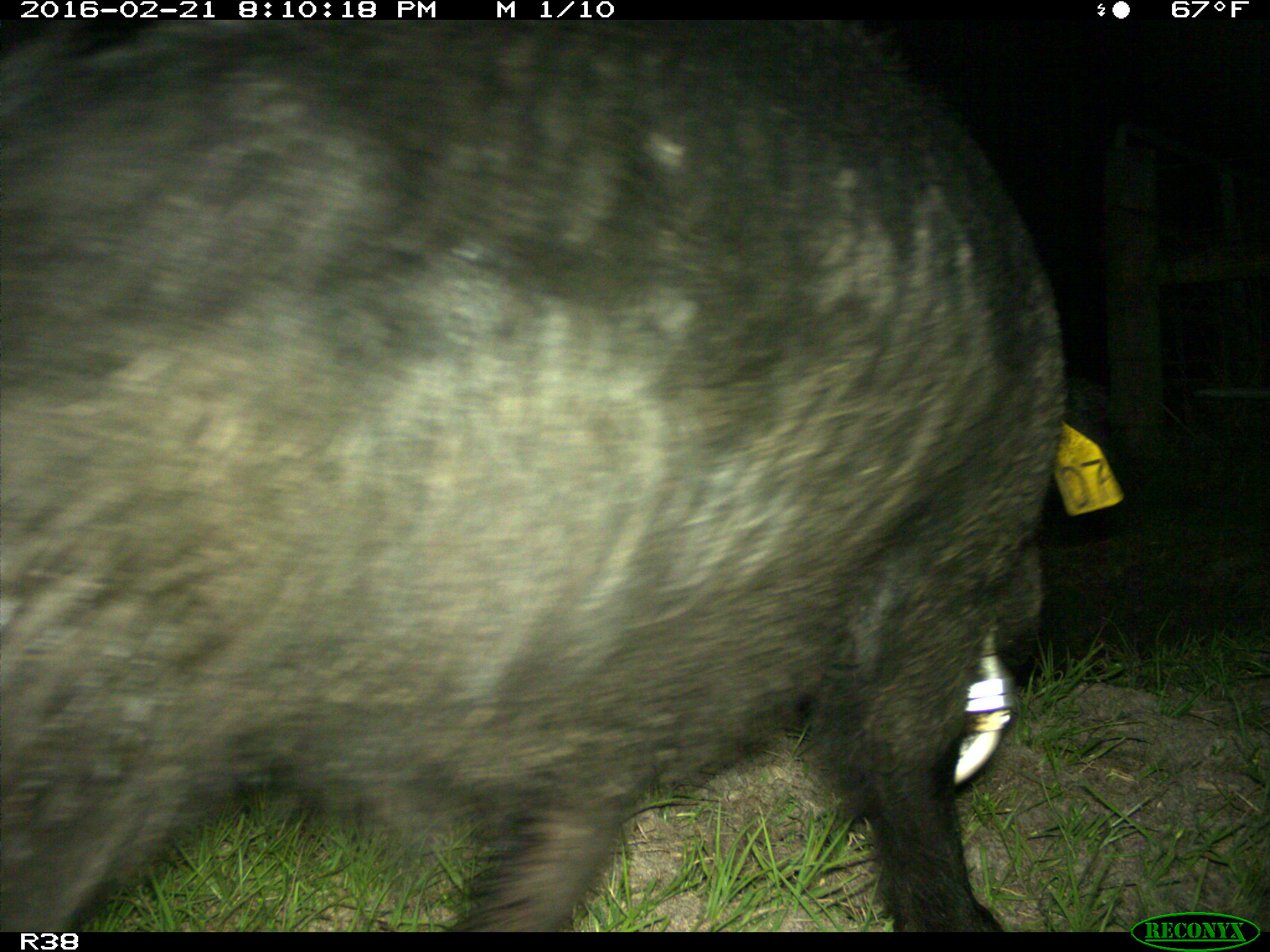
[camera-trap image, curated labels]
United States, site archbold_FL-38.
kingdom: Animalia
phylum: Chordata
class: Mammalia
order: Artiodactyla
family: Suidae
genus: Sus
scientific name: Sus scrofa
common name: wild boar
Sus scrofa (wild boar).